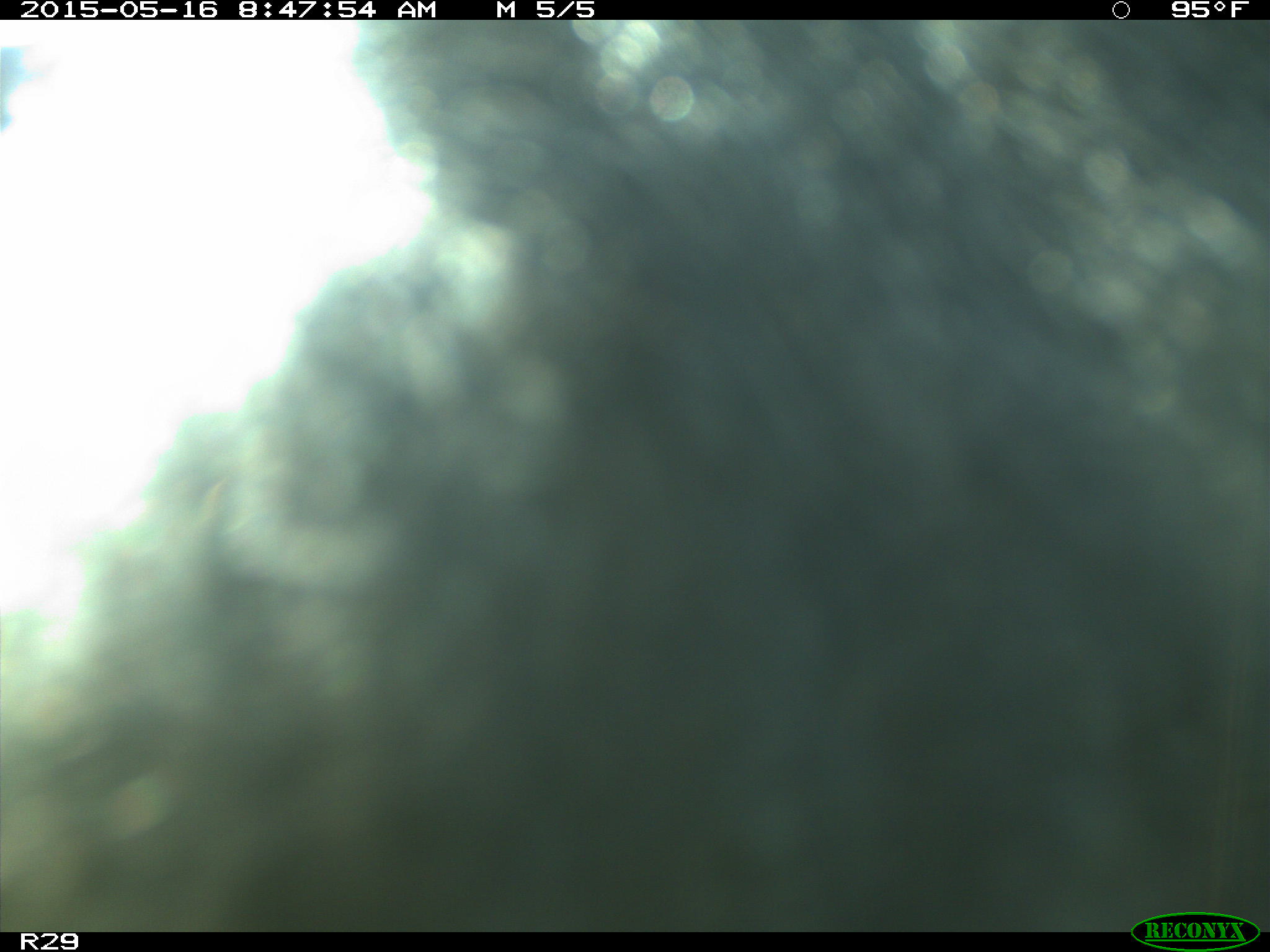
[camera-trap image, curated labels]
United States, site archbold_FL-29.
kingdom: Animalia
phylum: Chordata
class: Mammalia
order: Artiodactyla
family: Bovidae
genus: Bos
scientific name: Bos taurus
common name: domestic cow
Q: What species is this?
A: Bos taurus (domestic cow).